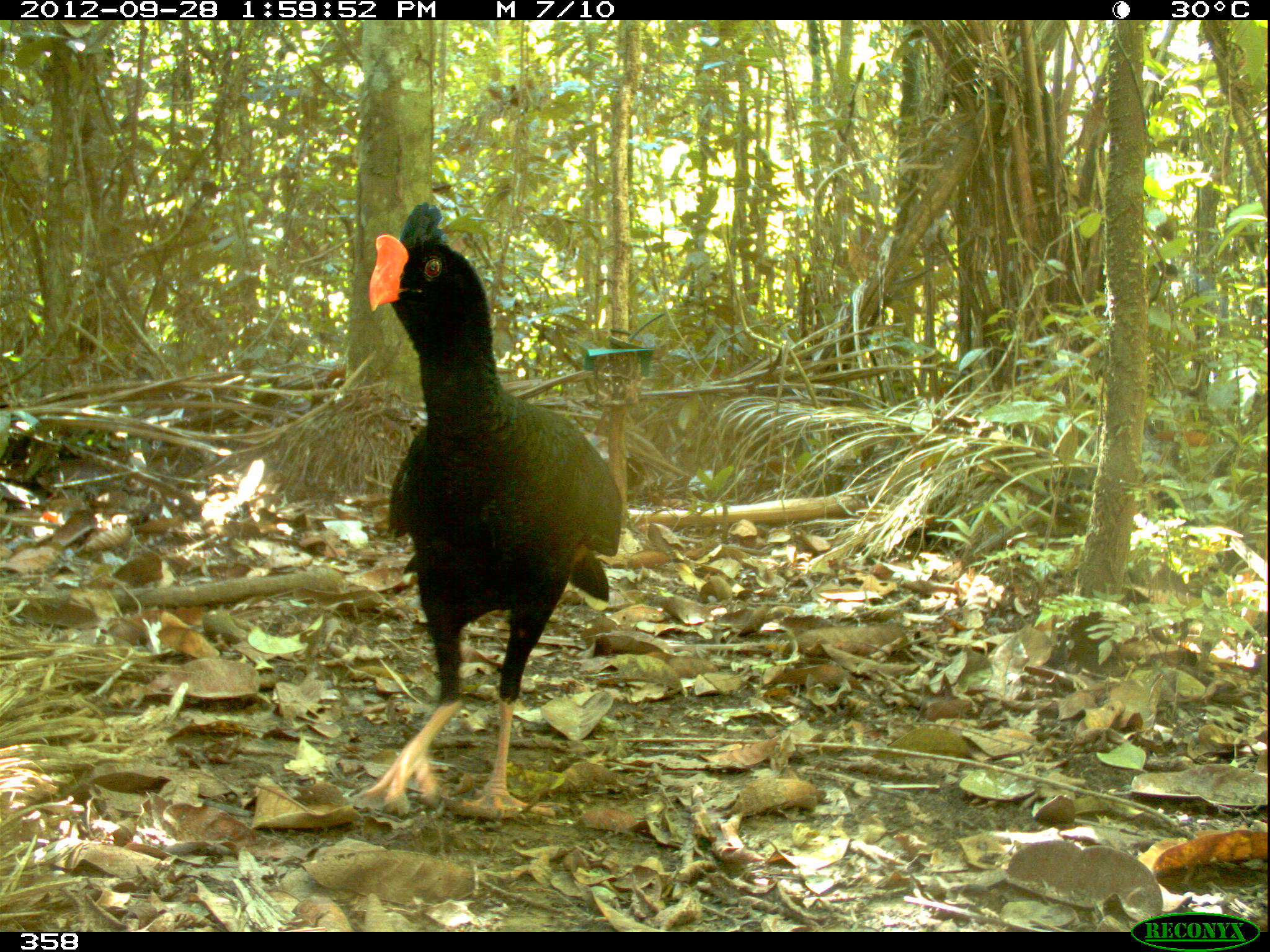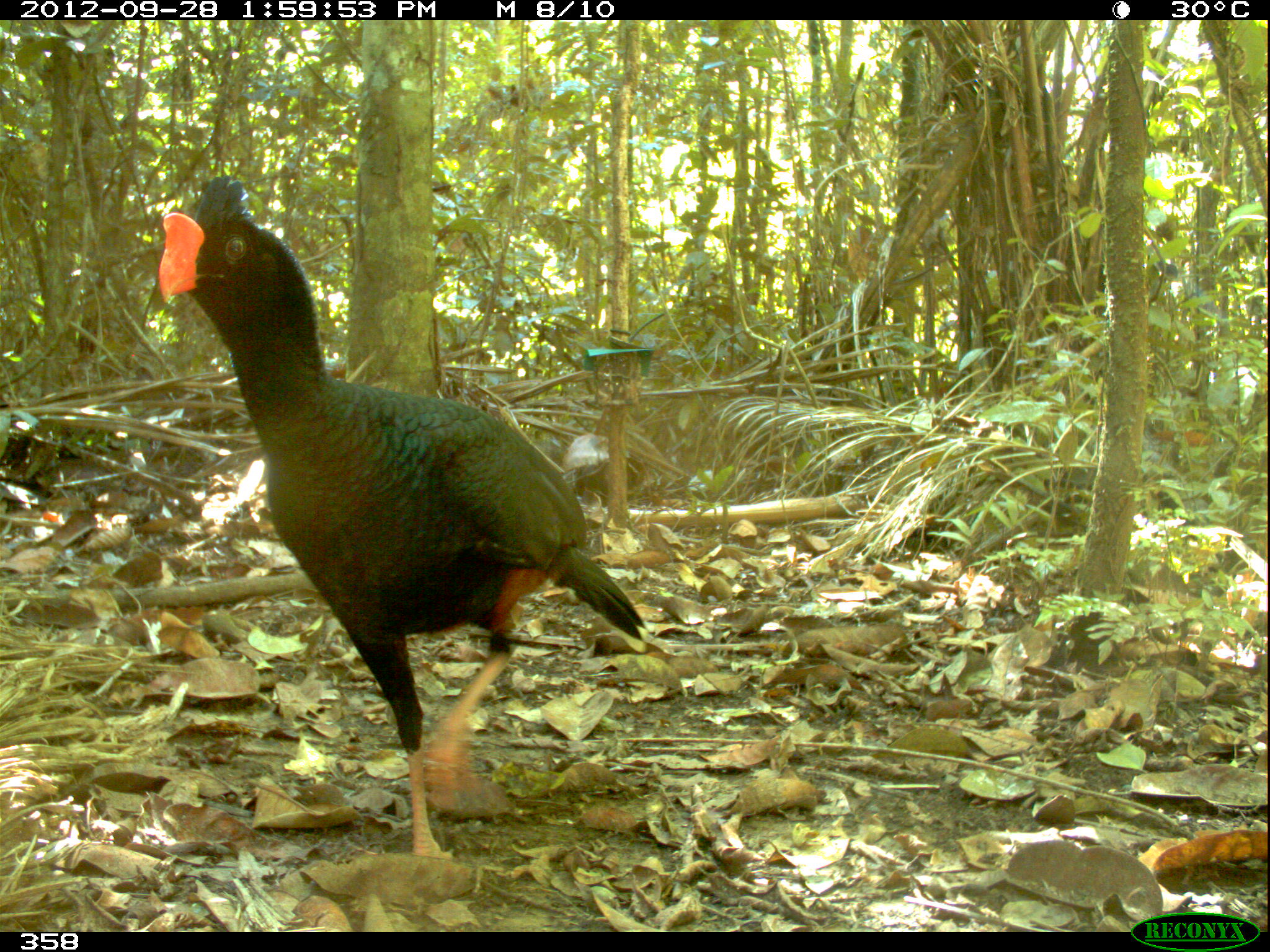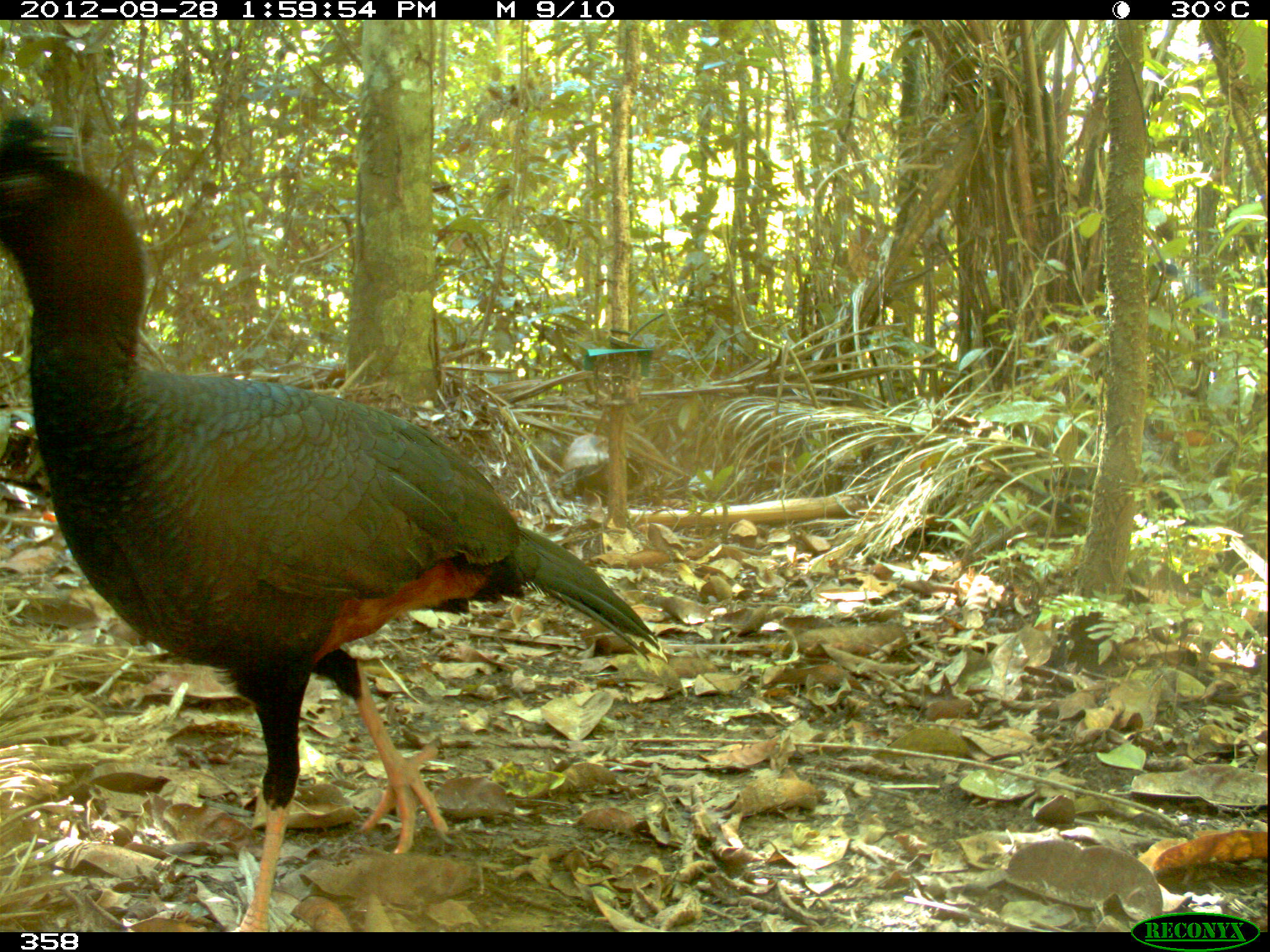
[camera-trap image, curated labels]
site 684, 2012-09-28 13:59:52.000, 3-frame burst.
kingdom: Animalia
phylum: Chordata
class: Aves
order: Galliformes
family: Cracidae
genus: Mitu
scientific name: Mitu tuberosum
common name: razor-billed curassow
Mitu tuberosum (razor-billed curassow).